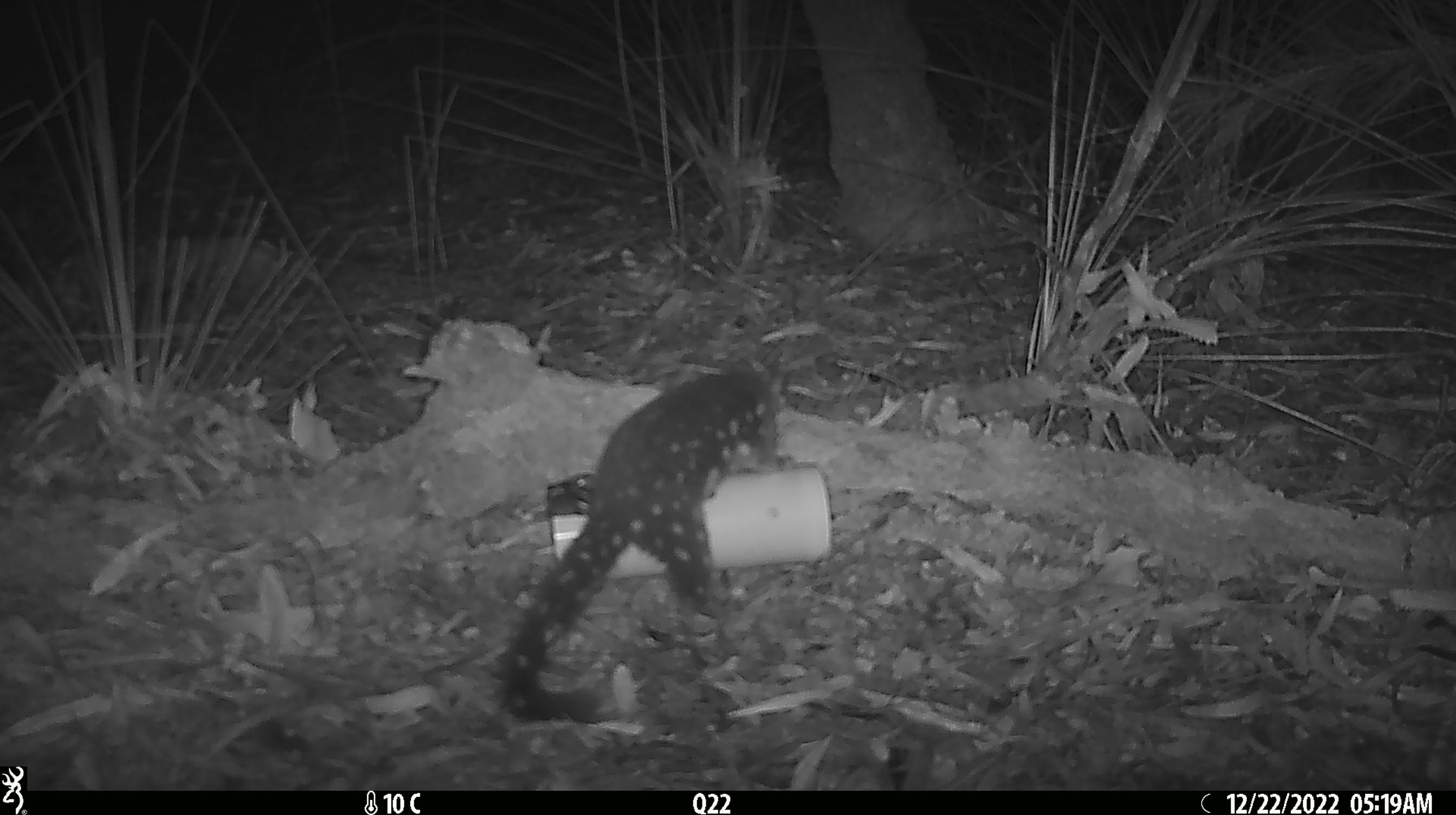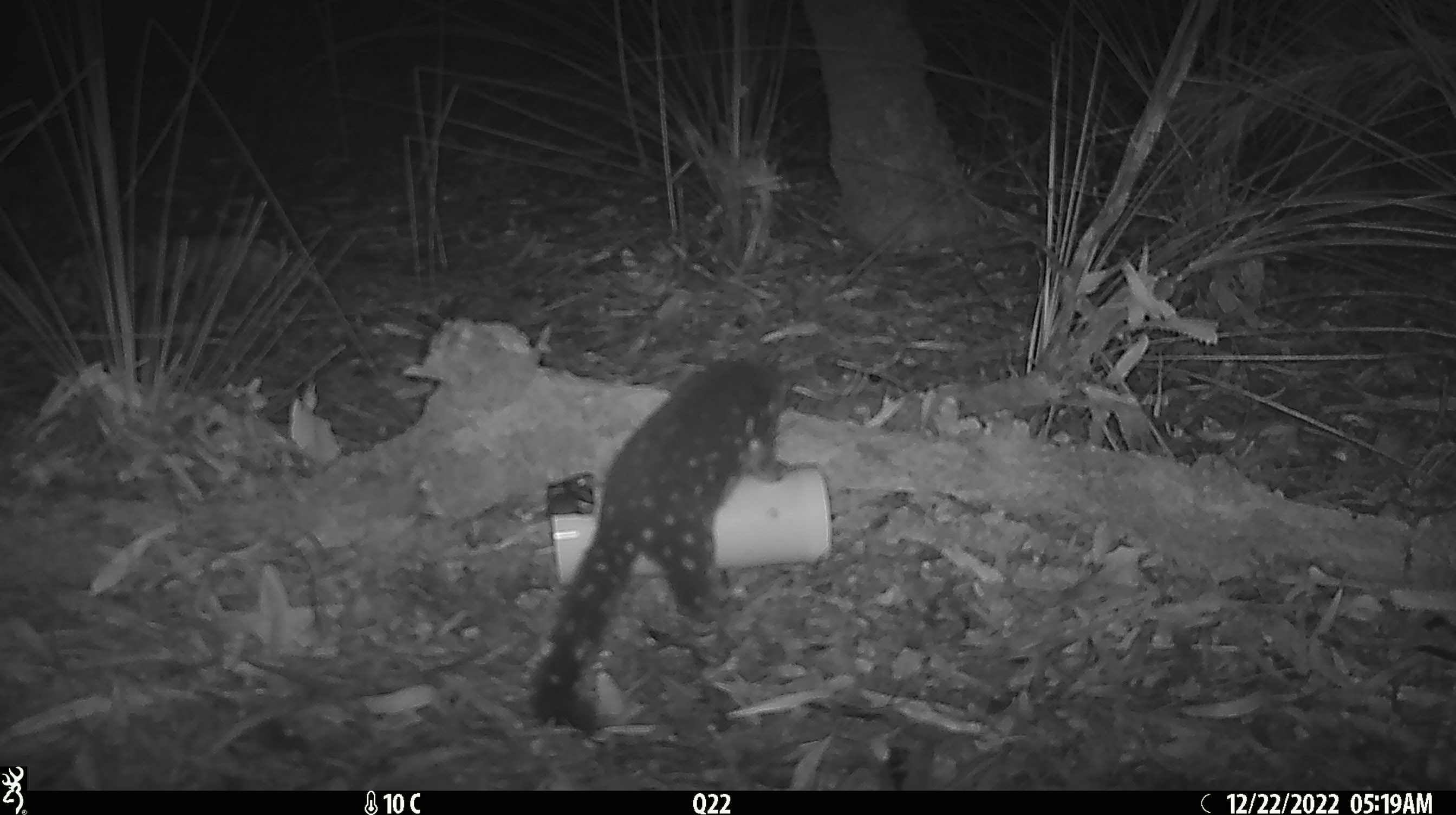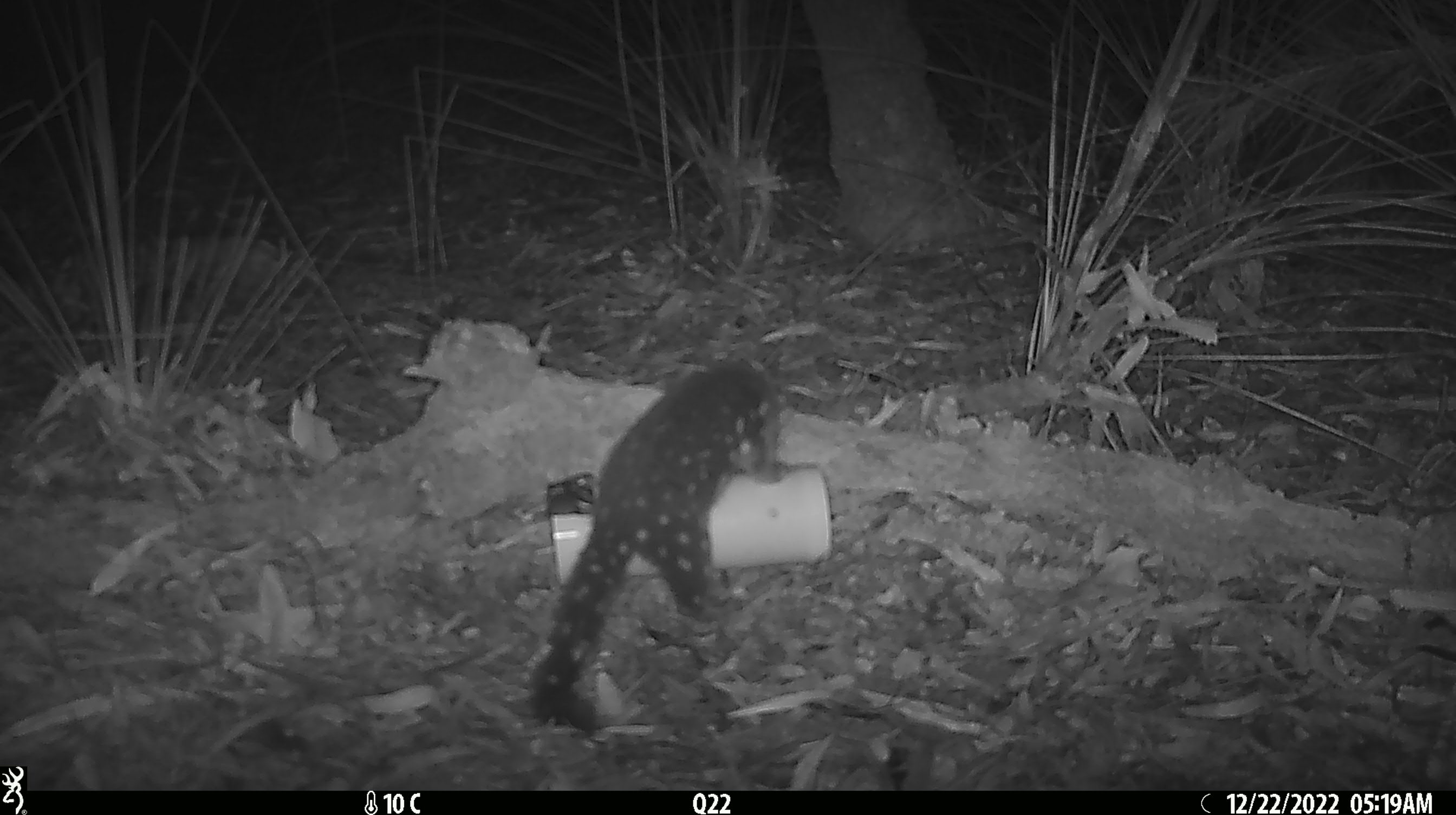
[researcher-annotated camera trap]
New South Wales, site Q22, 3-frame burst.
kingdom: Animalia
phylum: Chordata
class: Mammalia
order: Dasyuromorphia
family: Dasyuridae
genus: Dasyurus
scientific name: Dasyurus maculatus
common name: spotted-tailed quoll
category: quoll